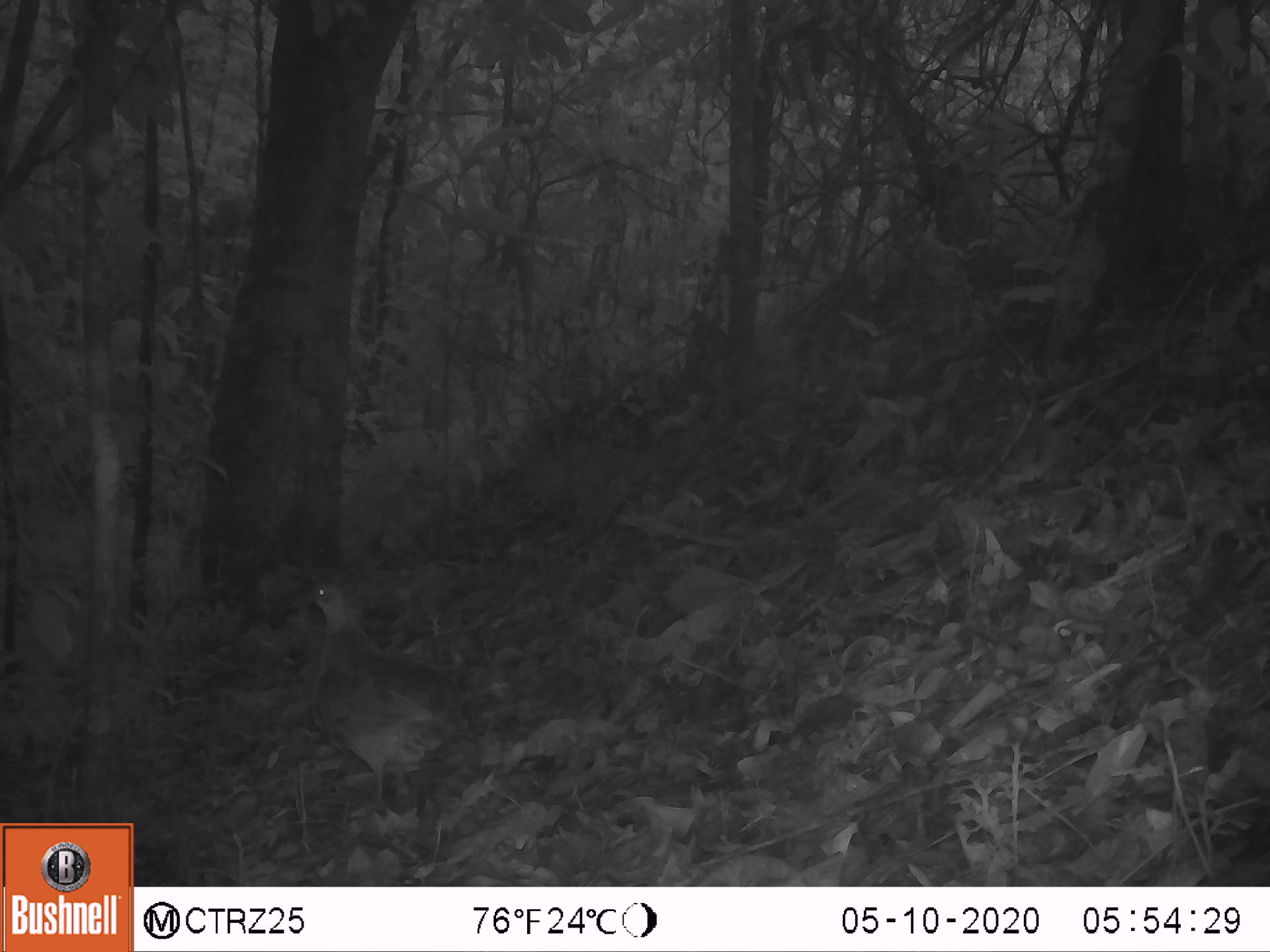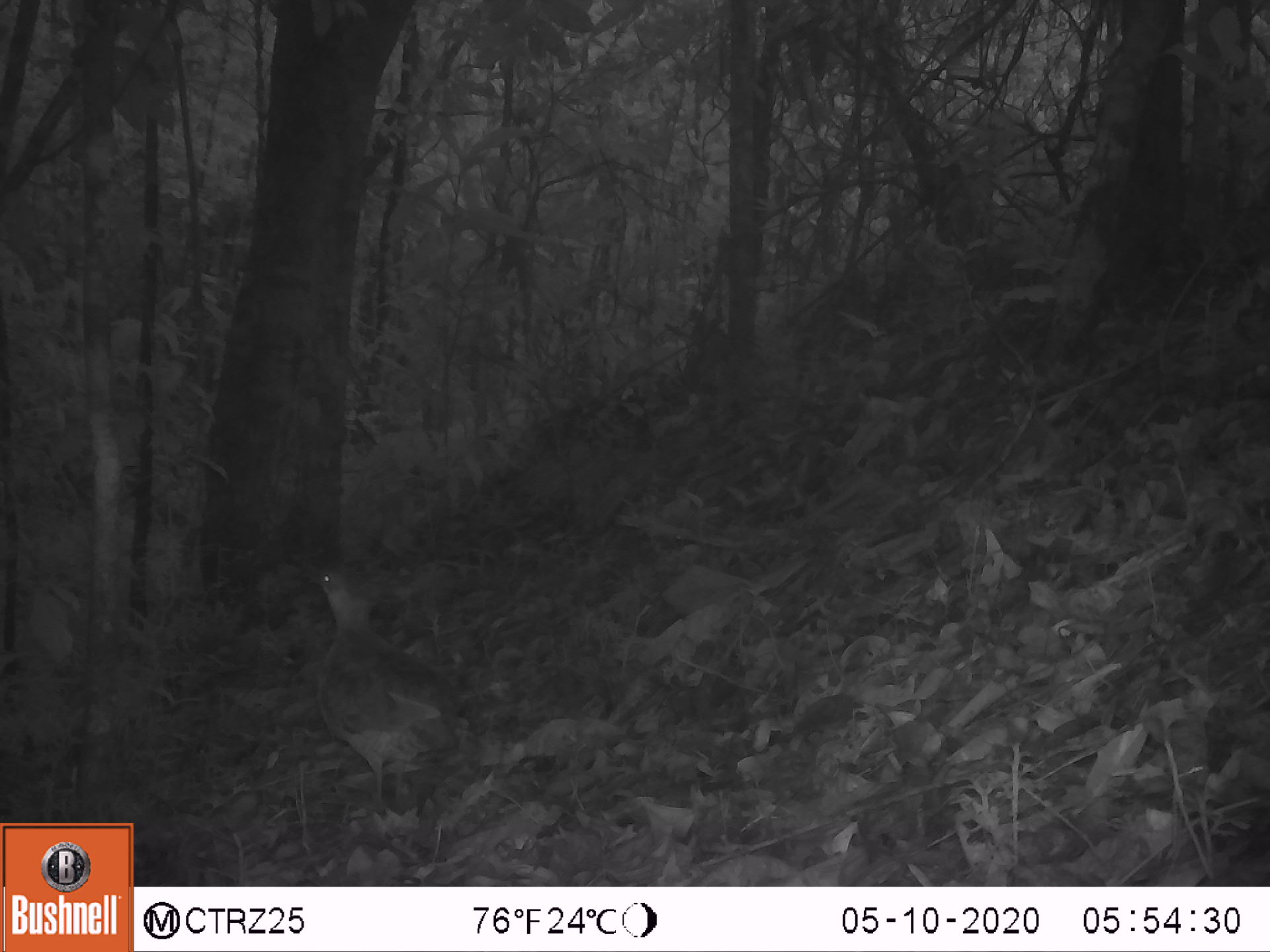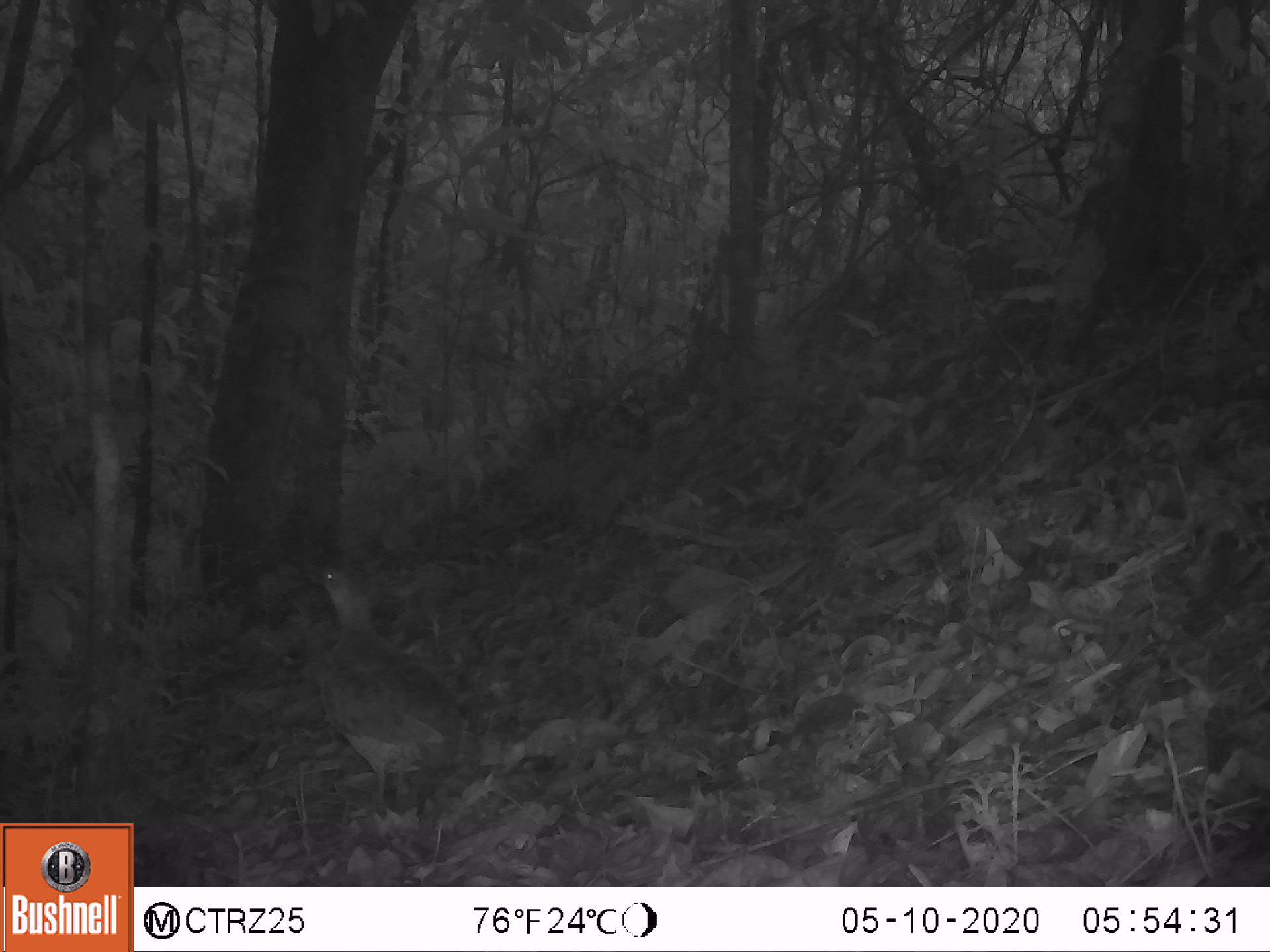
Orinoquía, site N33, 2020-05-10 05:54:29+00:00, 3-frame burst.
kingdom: Animalia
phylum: Chordata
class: Aves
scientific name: Aves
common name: bird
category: unknown bird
Unknown bird (bird) (Aves).